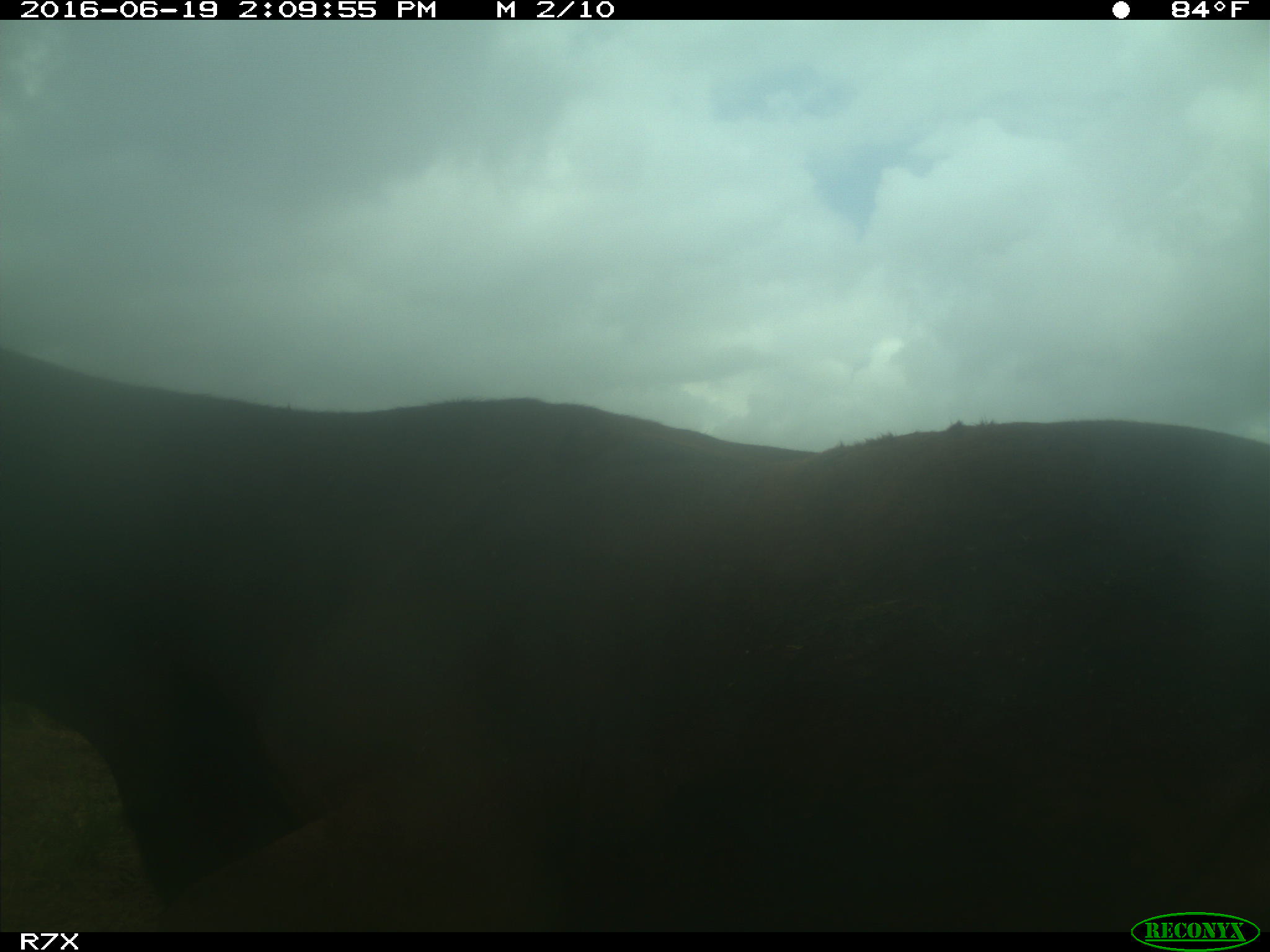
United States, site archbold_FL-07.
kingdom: Animalia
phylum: Chordata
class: Mammalia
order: Artiodactyla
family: Bovidae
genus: Bos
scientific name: Bos taurus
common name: domestic cow